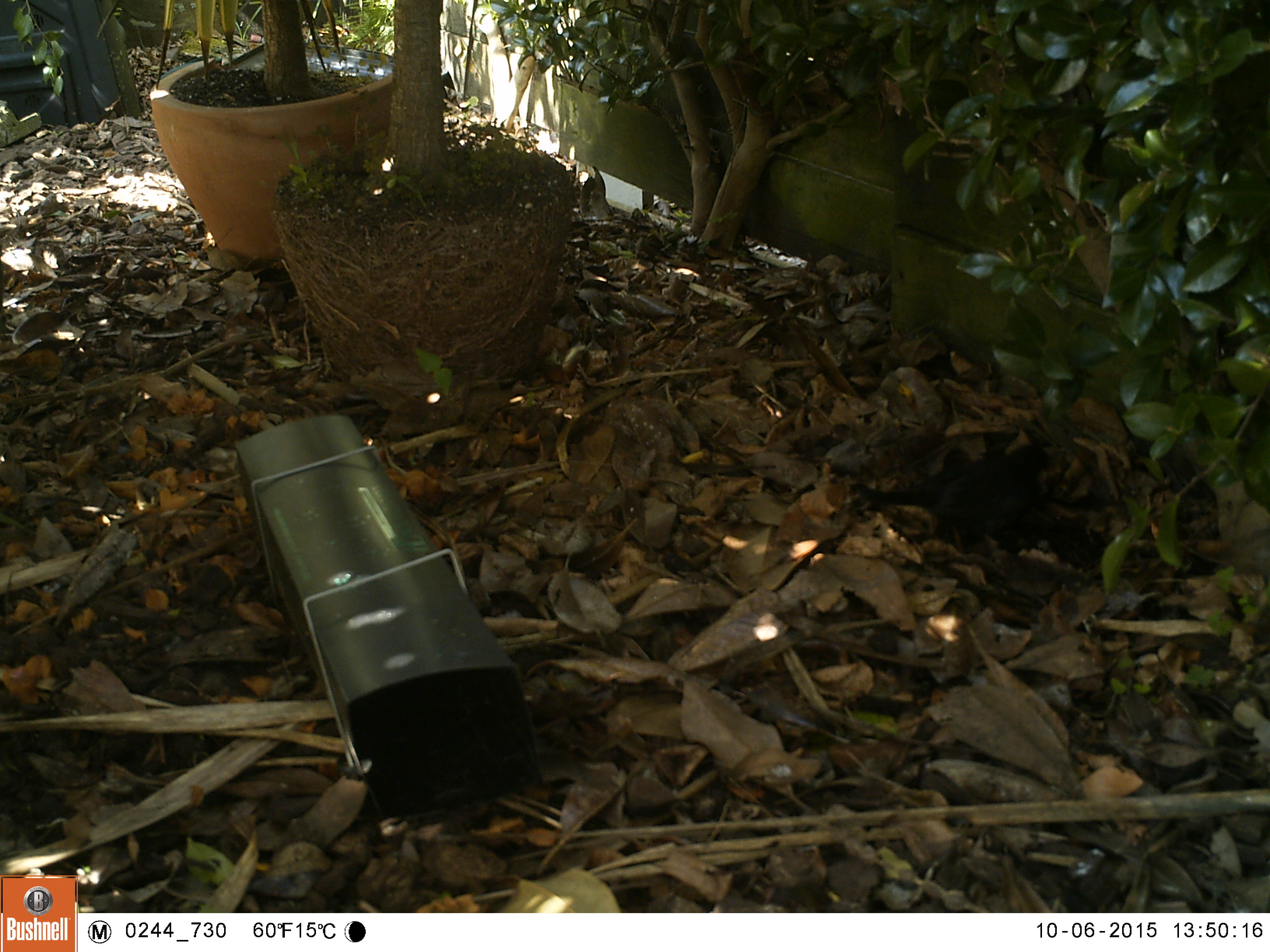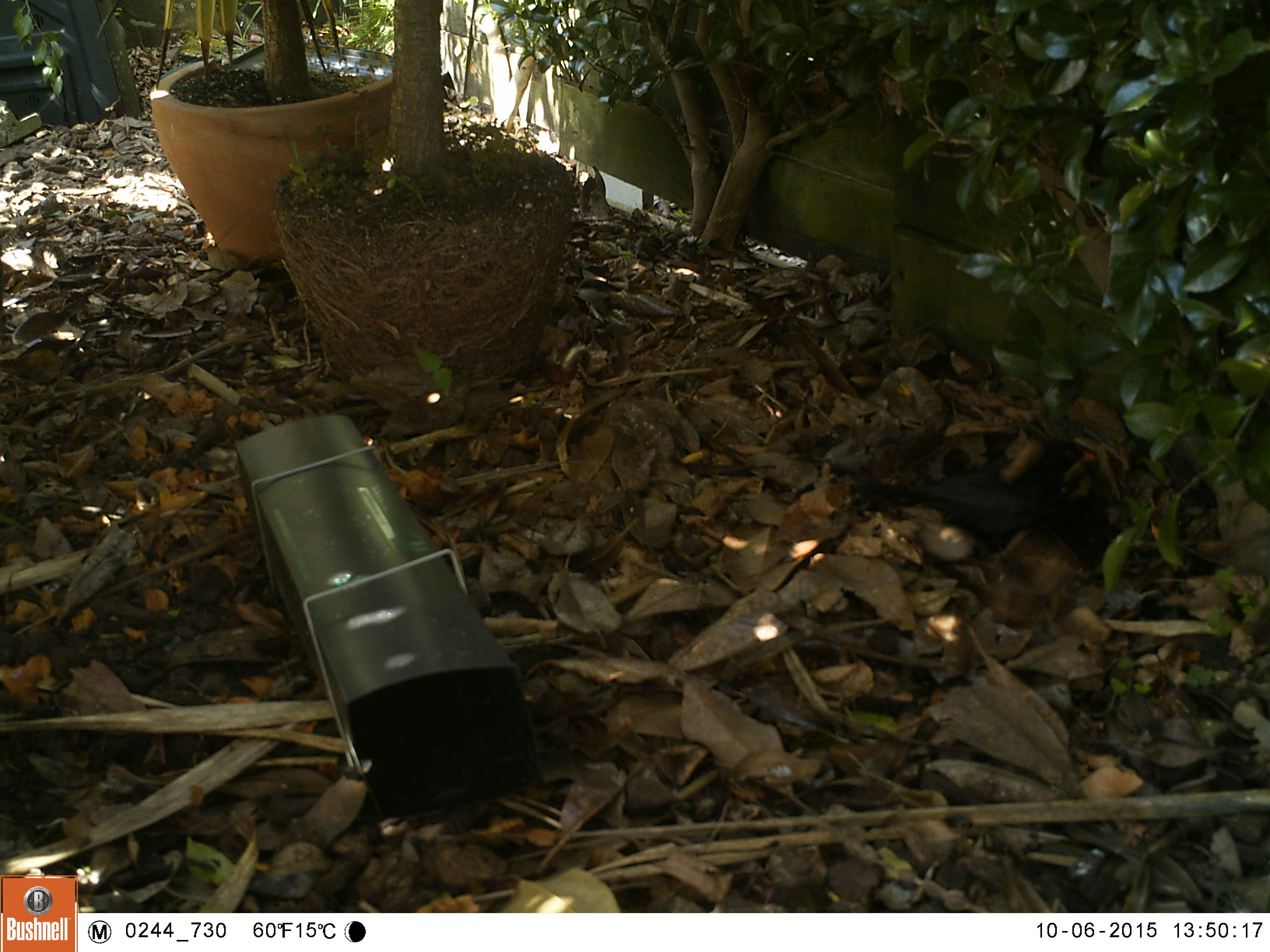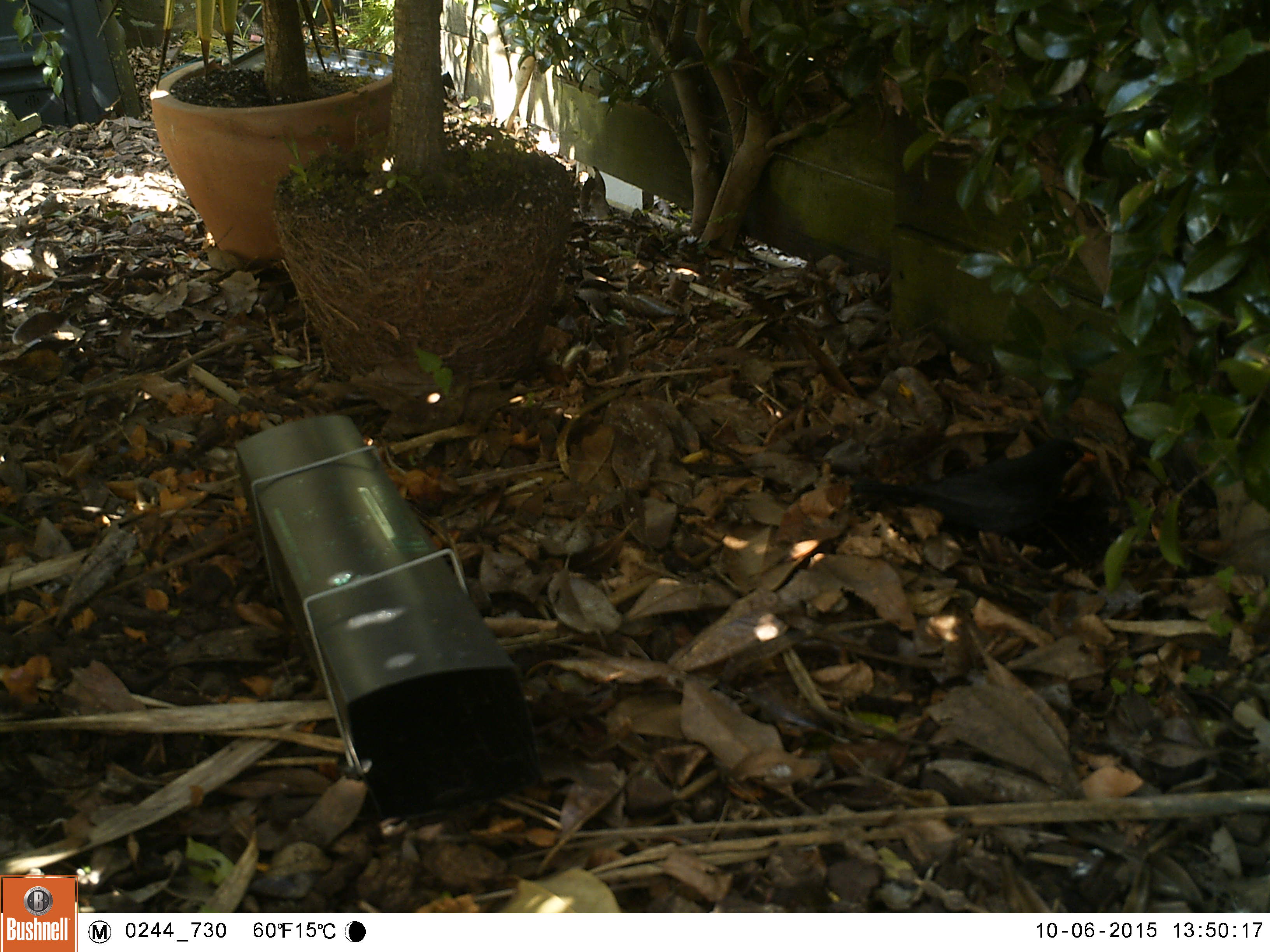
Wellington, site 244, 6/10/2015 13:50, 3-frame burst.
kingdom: Animalia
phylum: Chordata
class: Aves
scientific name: Aves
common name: bird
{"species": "bird (Aves)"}